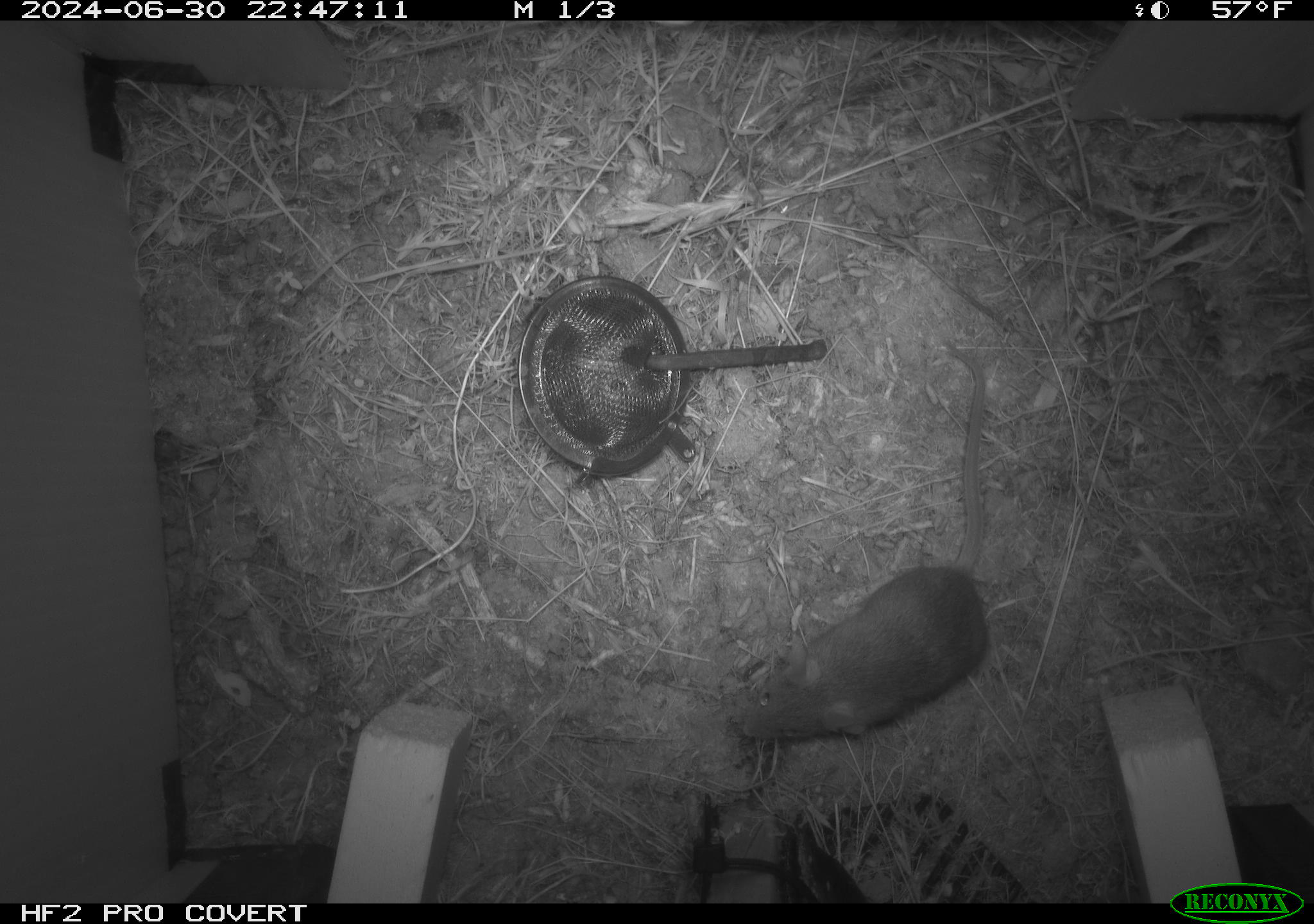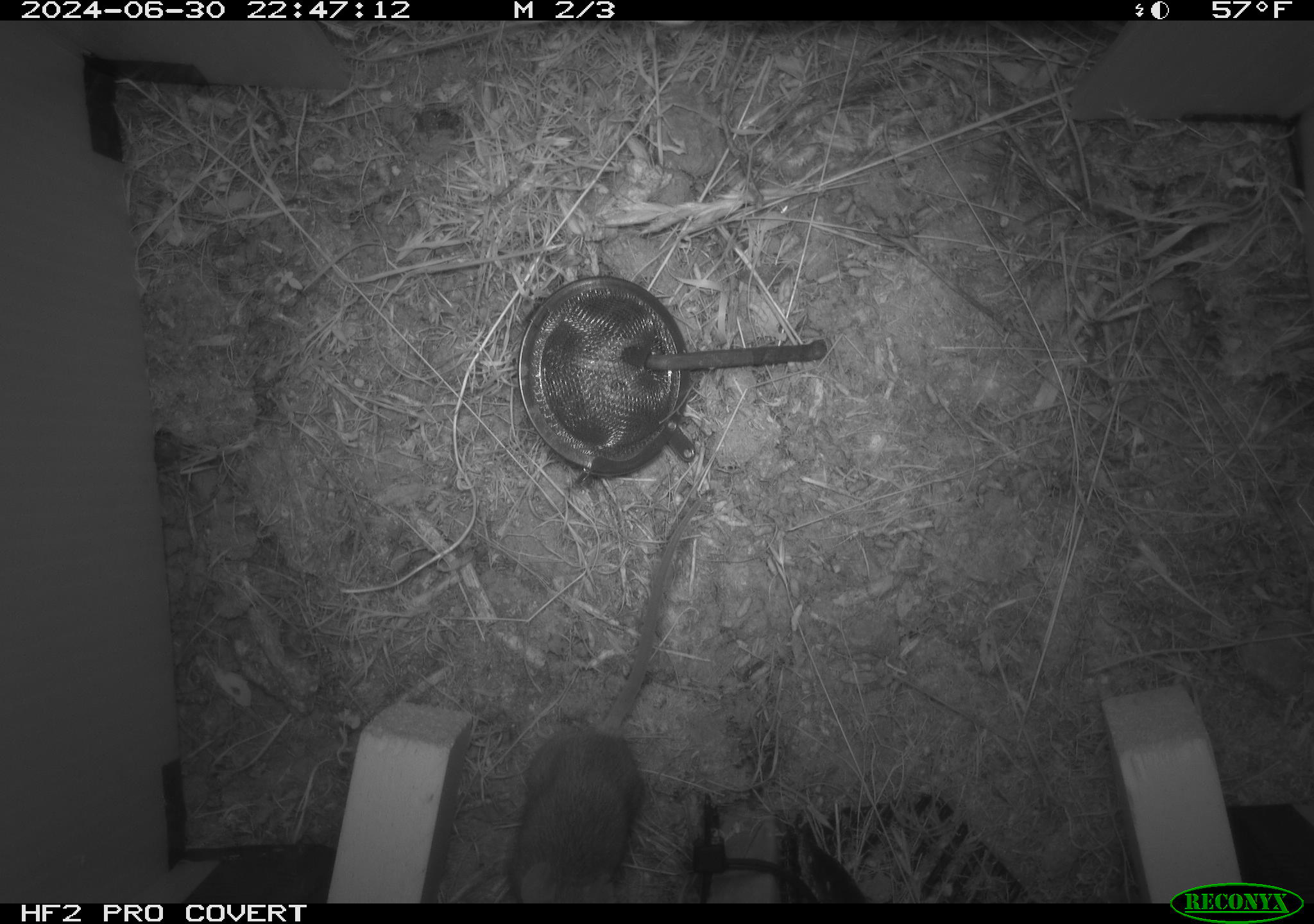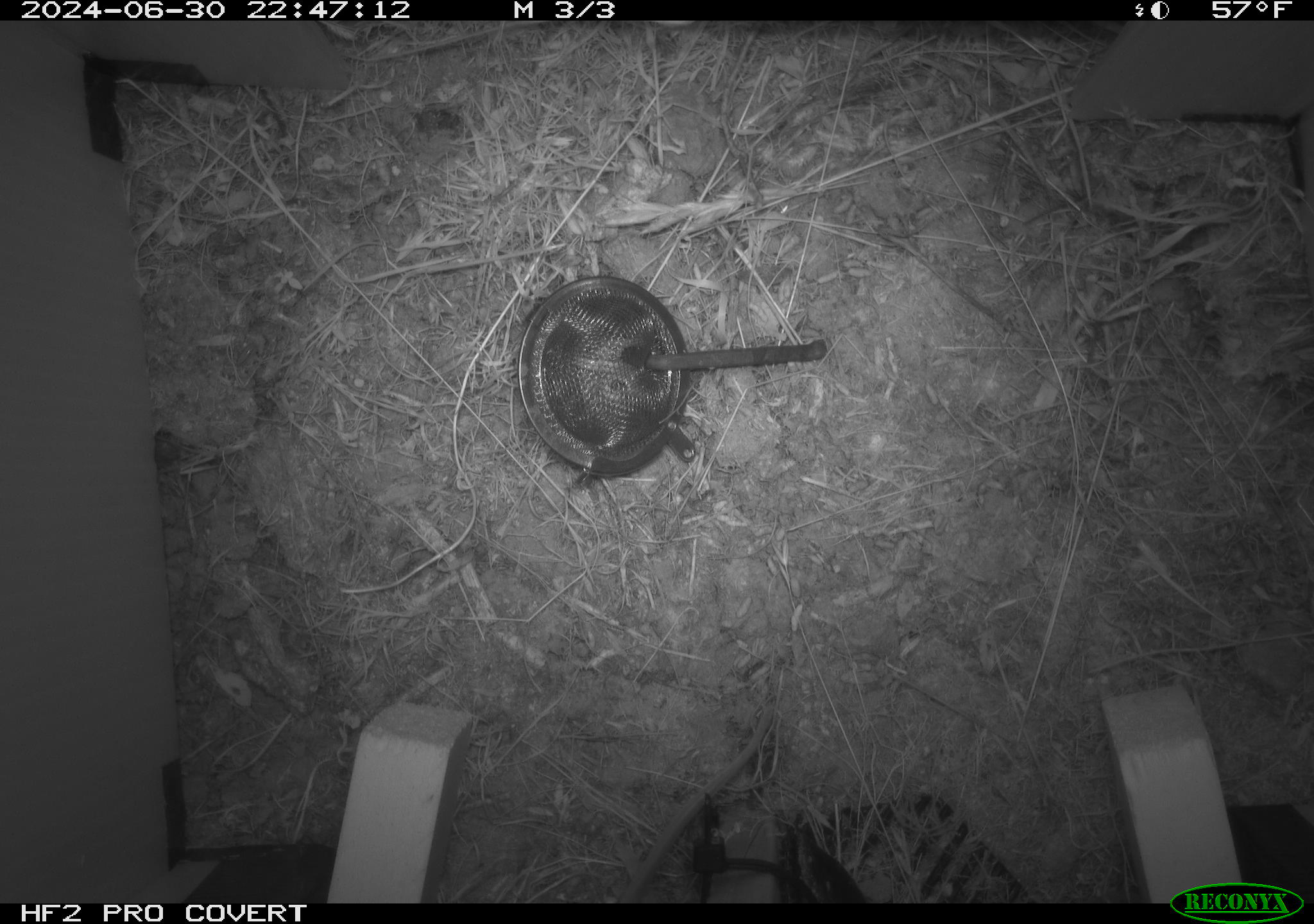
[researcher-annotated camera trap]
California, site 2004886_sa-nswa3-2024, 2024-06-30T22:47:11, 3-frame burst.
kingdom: Animalia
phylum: Chordata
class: Mammalia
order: Rodentia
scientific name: Rodentia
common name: rodent